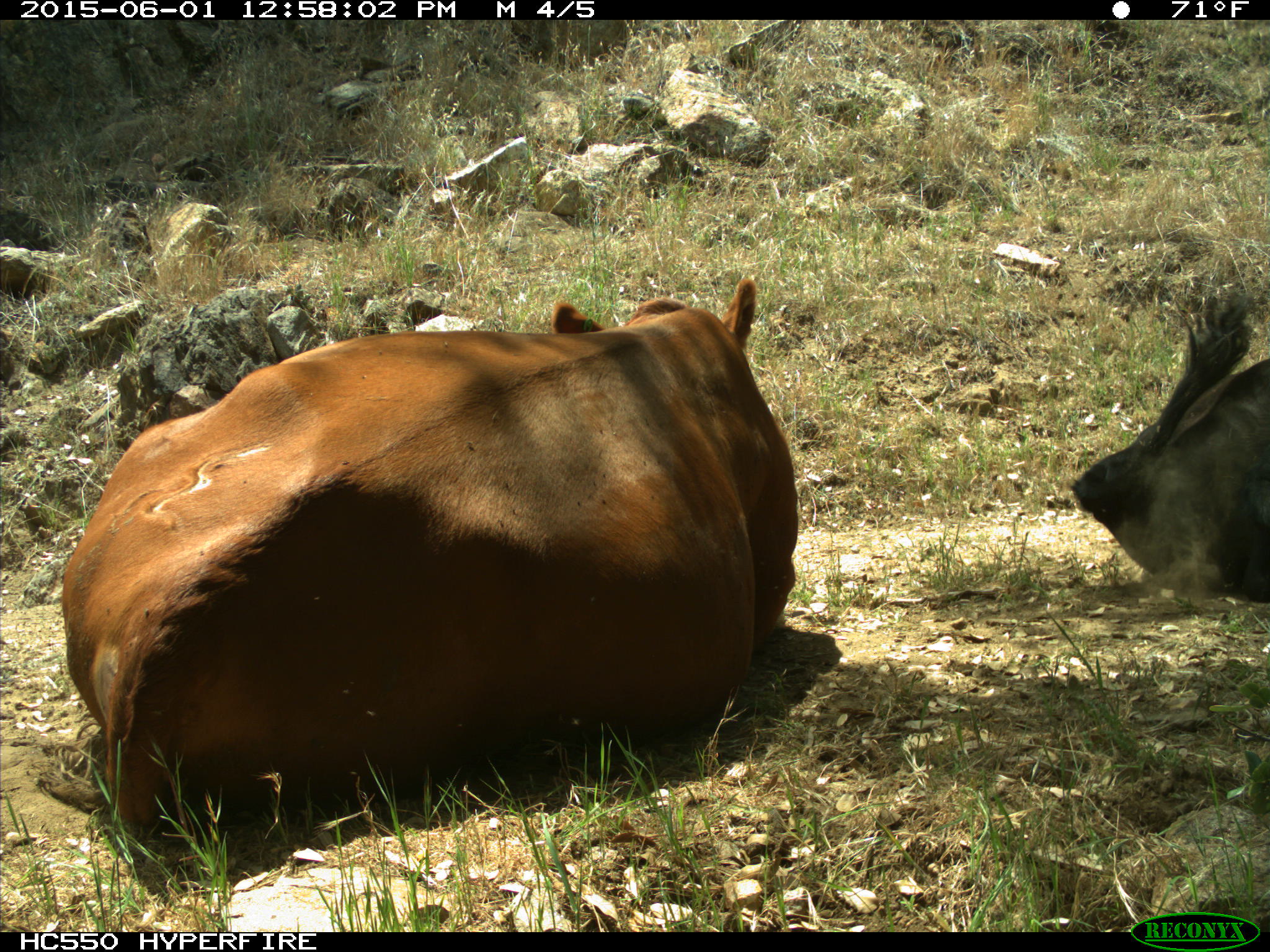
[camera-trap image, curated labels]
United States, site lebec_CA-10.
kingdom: Animalia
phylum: Chordata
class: Mammalia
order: Artiodactyla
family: Bovidae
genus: Bos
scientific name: Bos taurus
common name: domestic cow